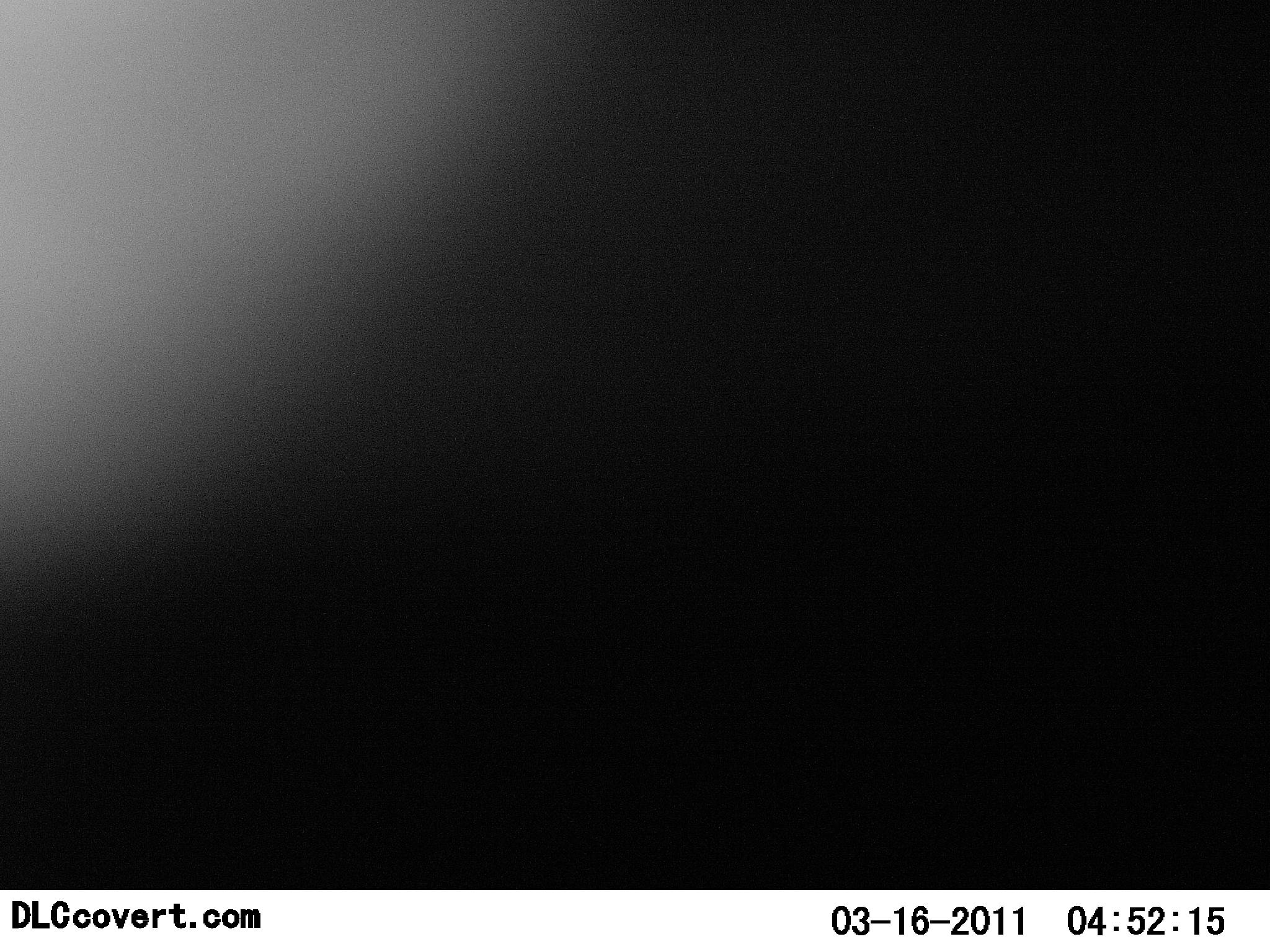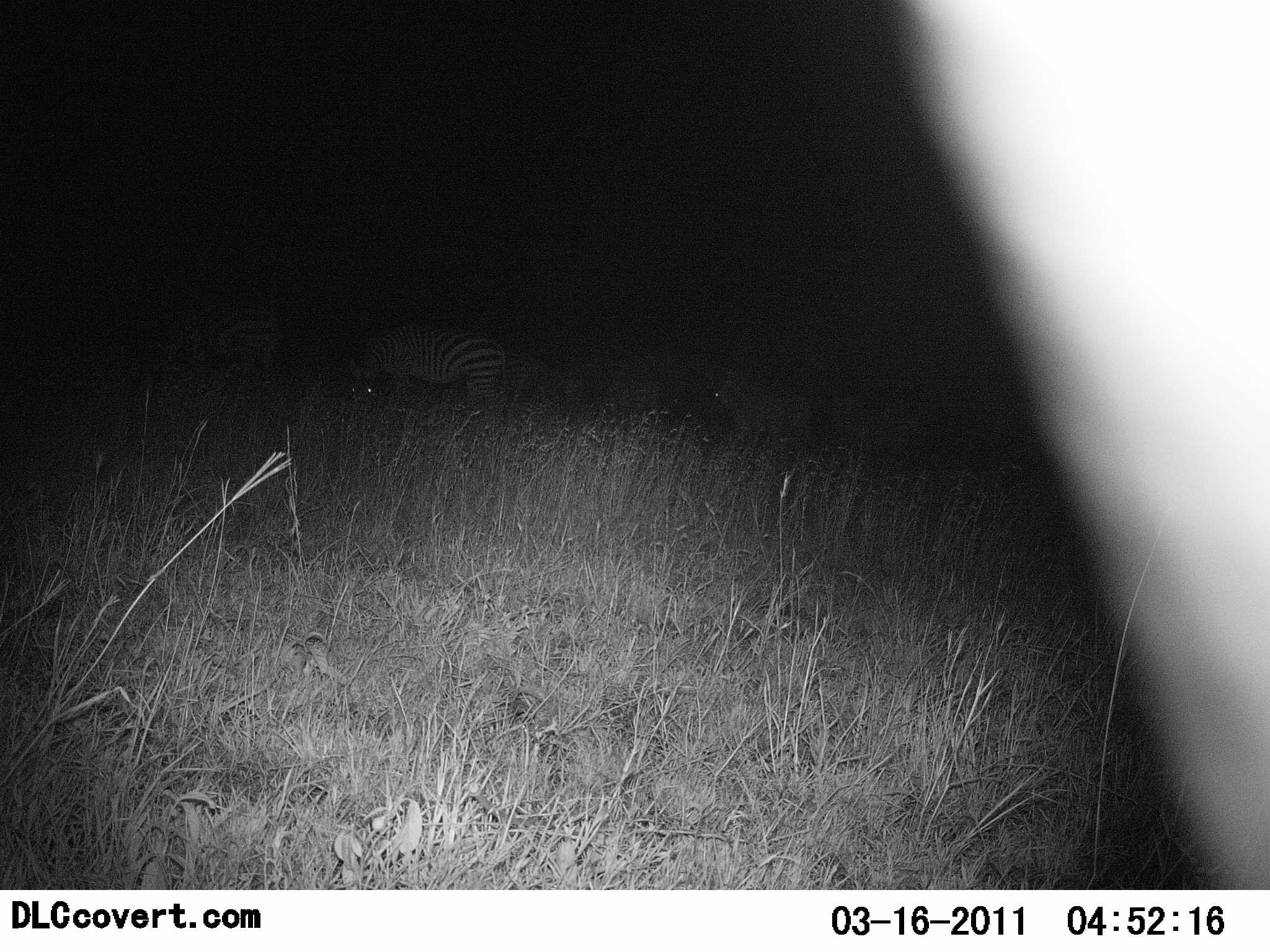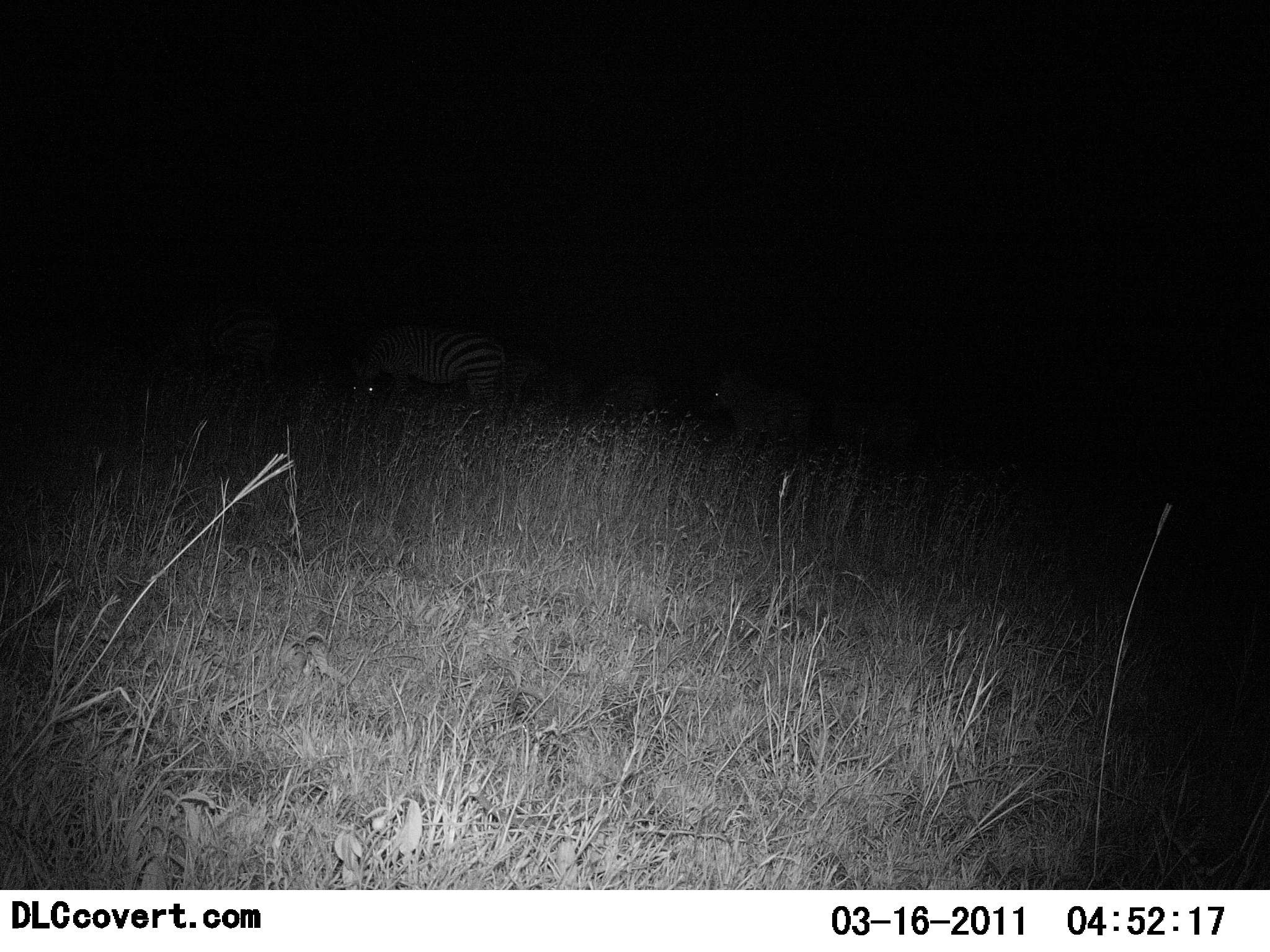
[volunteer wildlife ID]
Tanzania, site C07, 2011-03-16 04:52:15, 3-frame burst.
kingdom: Animalia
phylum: Chordata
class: Mammalia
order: Perissodactyla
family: Equidae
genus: Equus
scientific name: Equus quagga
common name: plains zebra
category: zebra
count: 5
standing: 67%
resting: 8%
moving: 33%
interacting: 0%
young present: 8%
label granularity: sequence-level